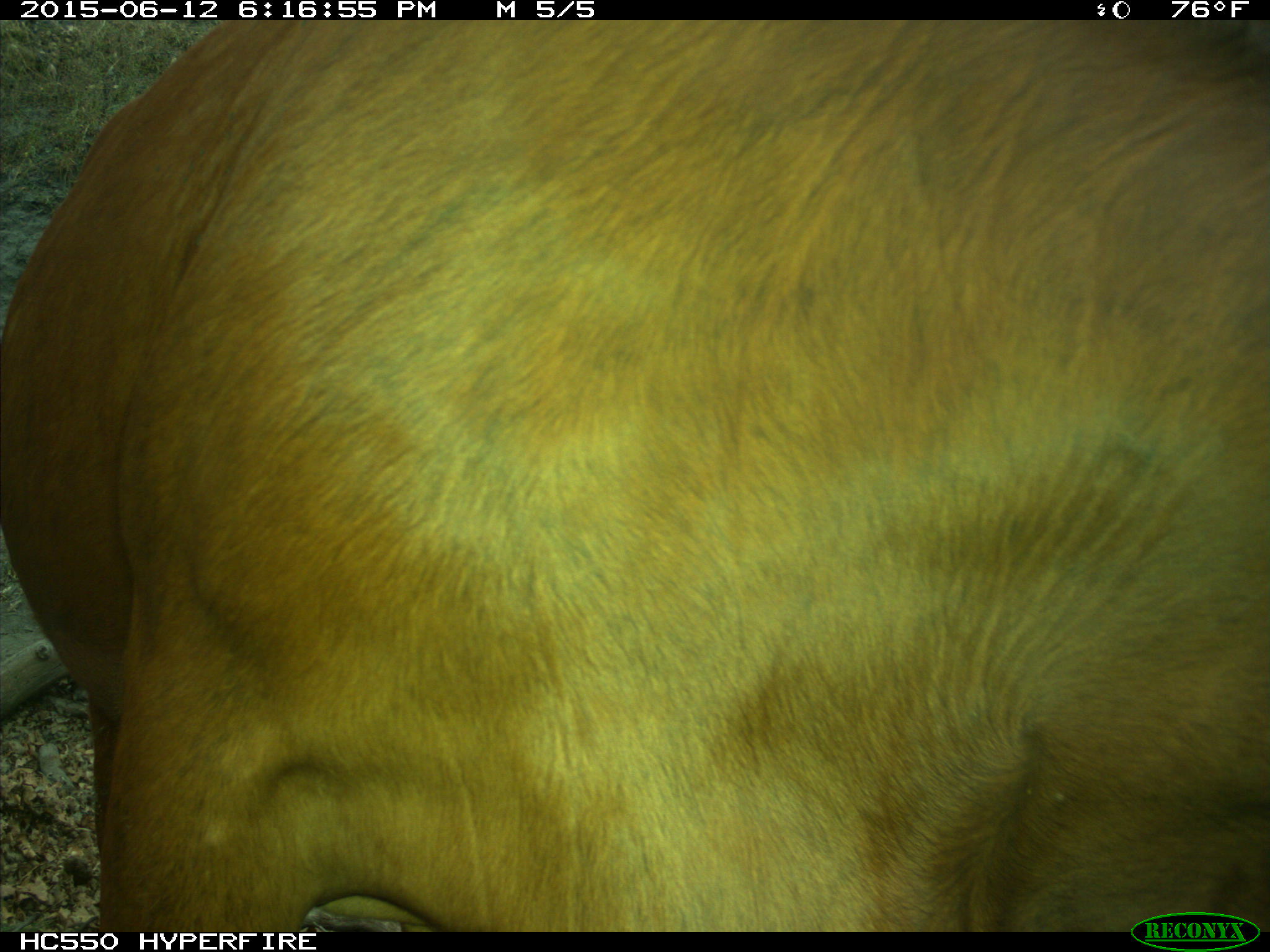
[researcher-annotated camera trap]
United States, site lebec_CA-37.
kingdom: Animalia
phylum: Chordata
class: Mammalia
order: Artiodactyla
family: Bovidae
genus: Bos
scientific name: Bos taurus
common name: domestic cow